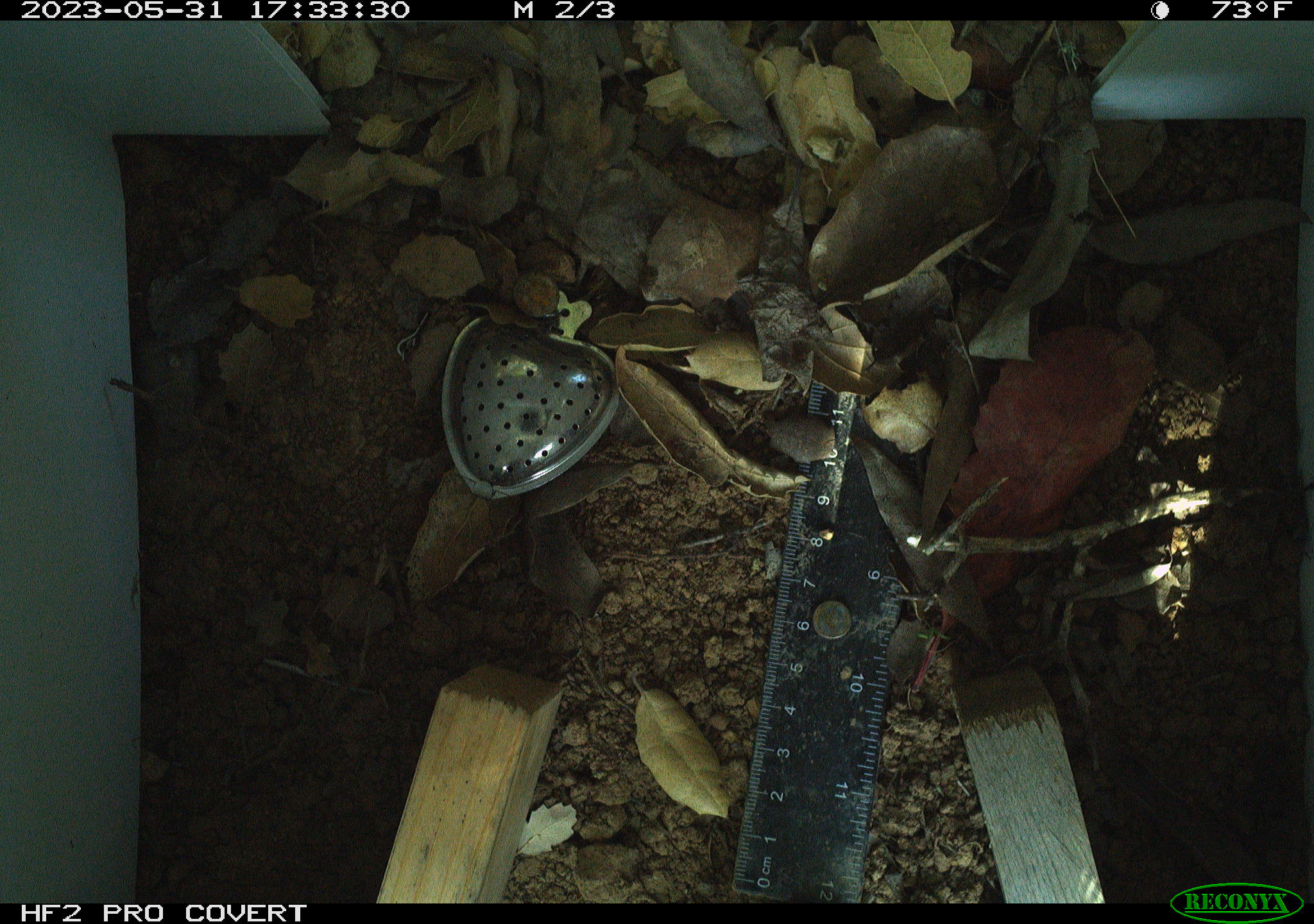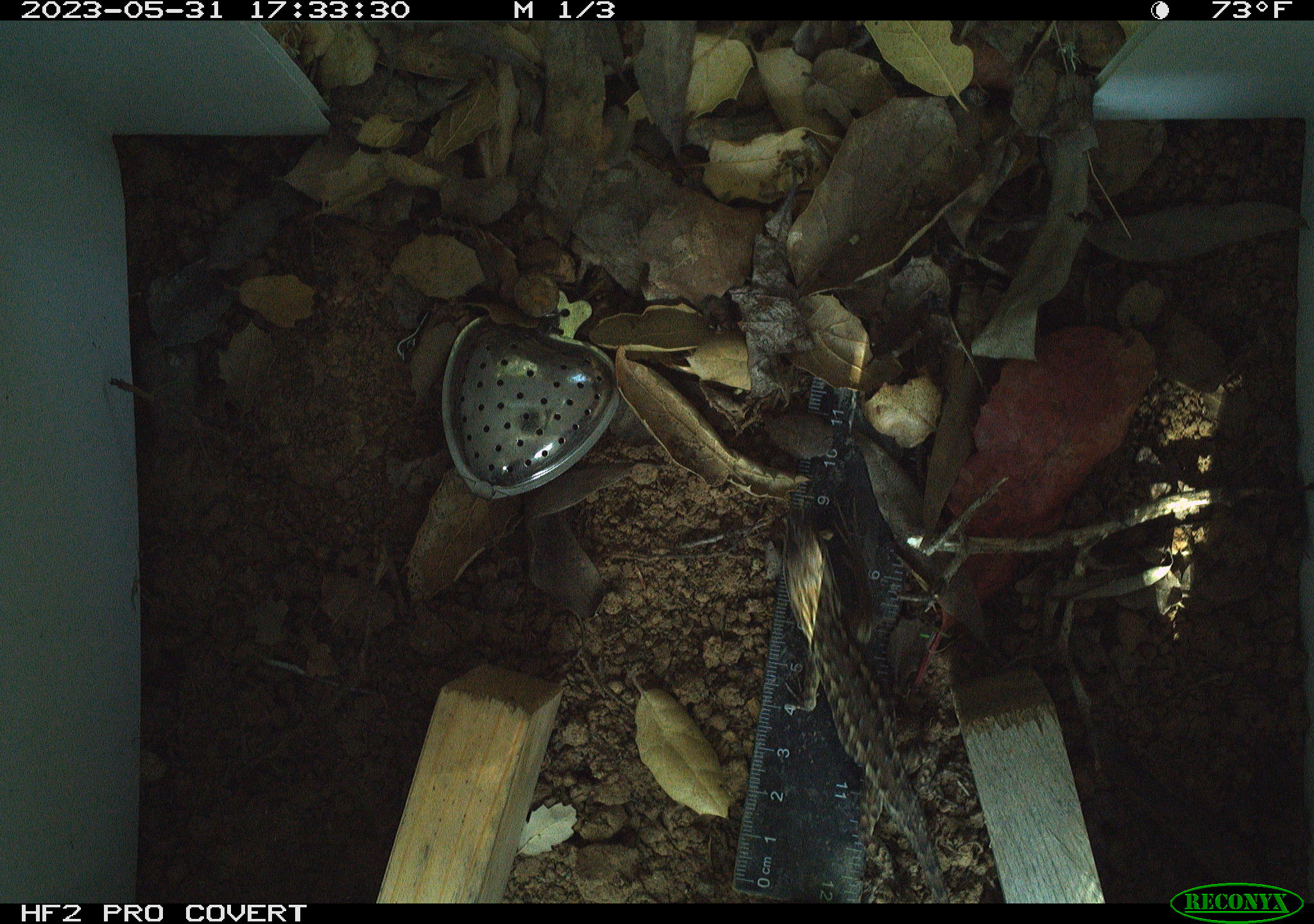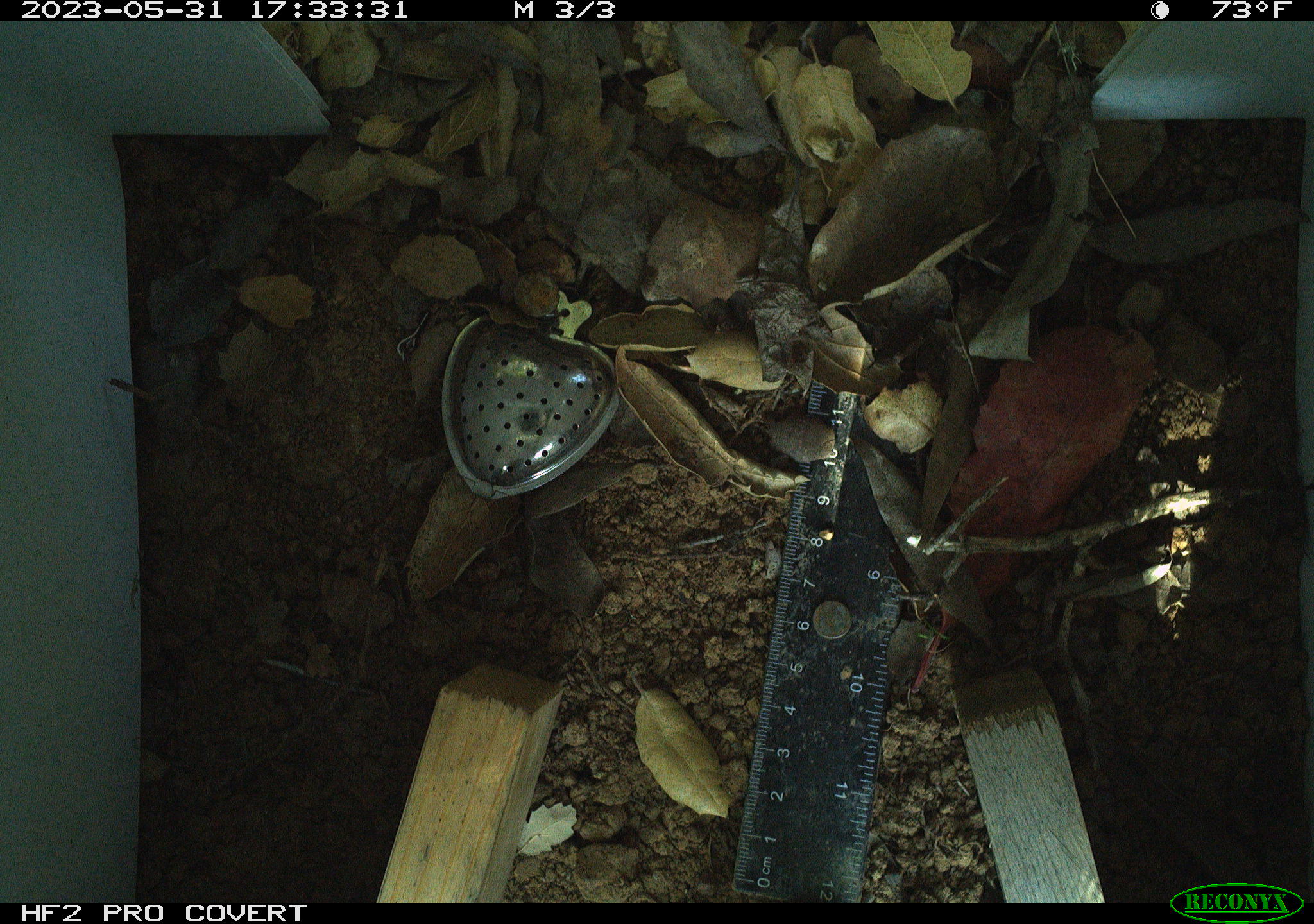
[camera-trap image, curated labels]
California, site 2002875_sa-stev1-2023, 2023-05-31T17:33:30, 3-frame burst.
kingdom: Animalia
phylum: Chordata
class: Reptilia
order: Squamata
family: Phrynosomatidae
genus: Sceloporus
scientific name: Sceloporus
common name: spiny lizards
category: sceloporus species